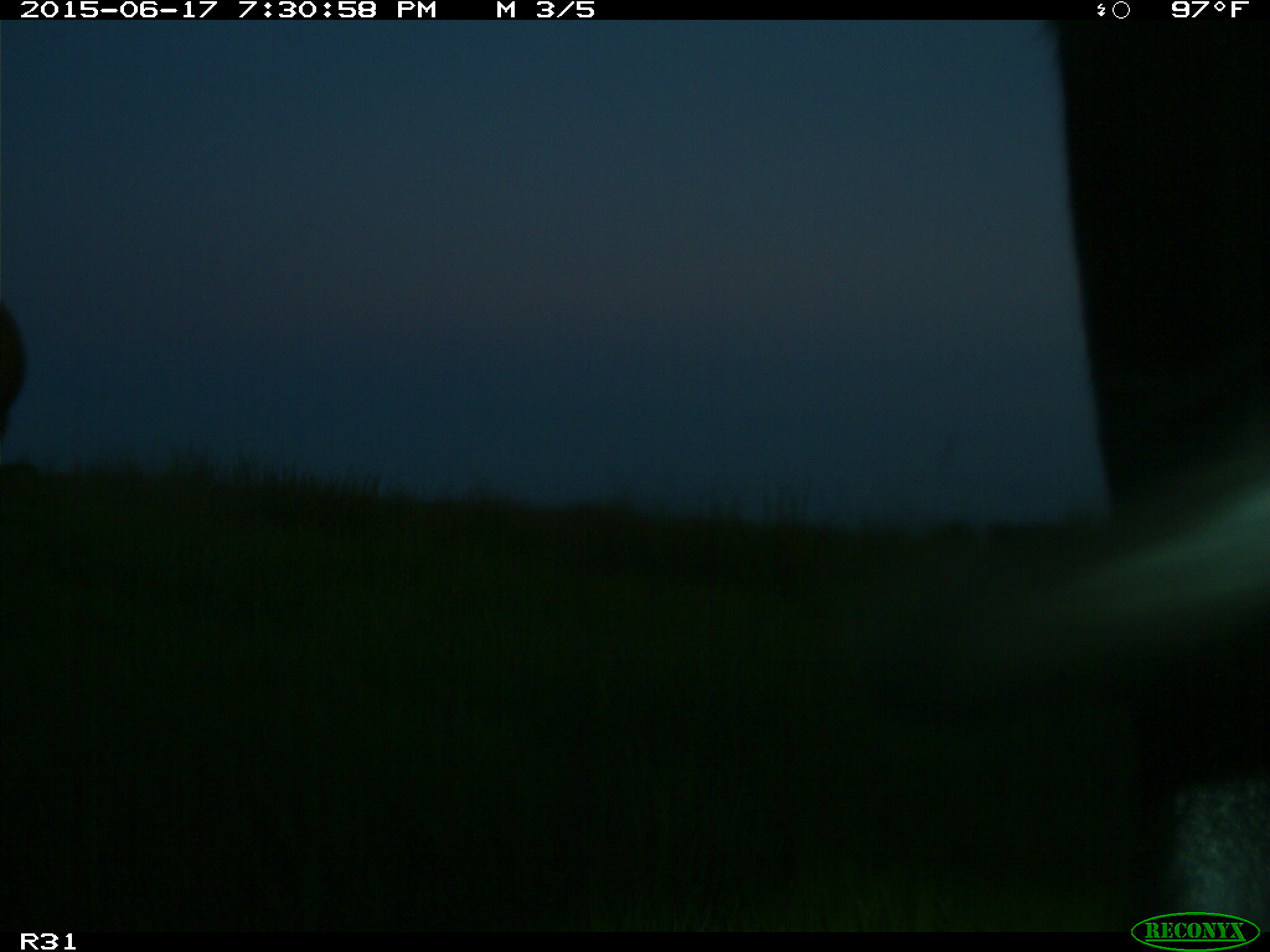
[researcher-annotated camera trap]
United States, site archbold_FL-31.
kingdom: Animalia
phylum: Chordata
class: Mammalia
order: Artiodactyla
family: Bovidae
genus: Bos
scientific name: Bos taurus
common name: domestic cow